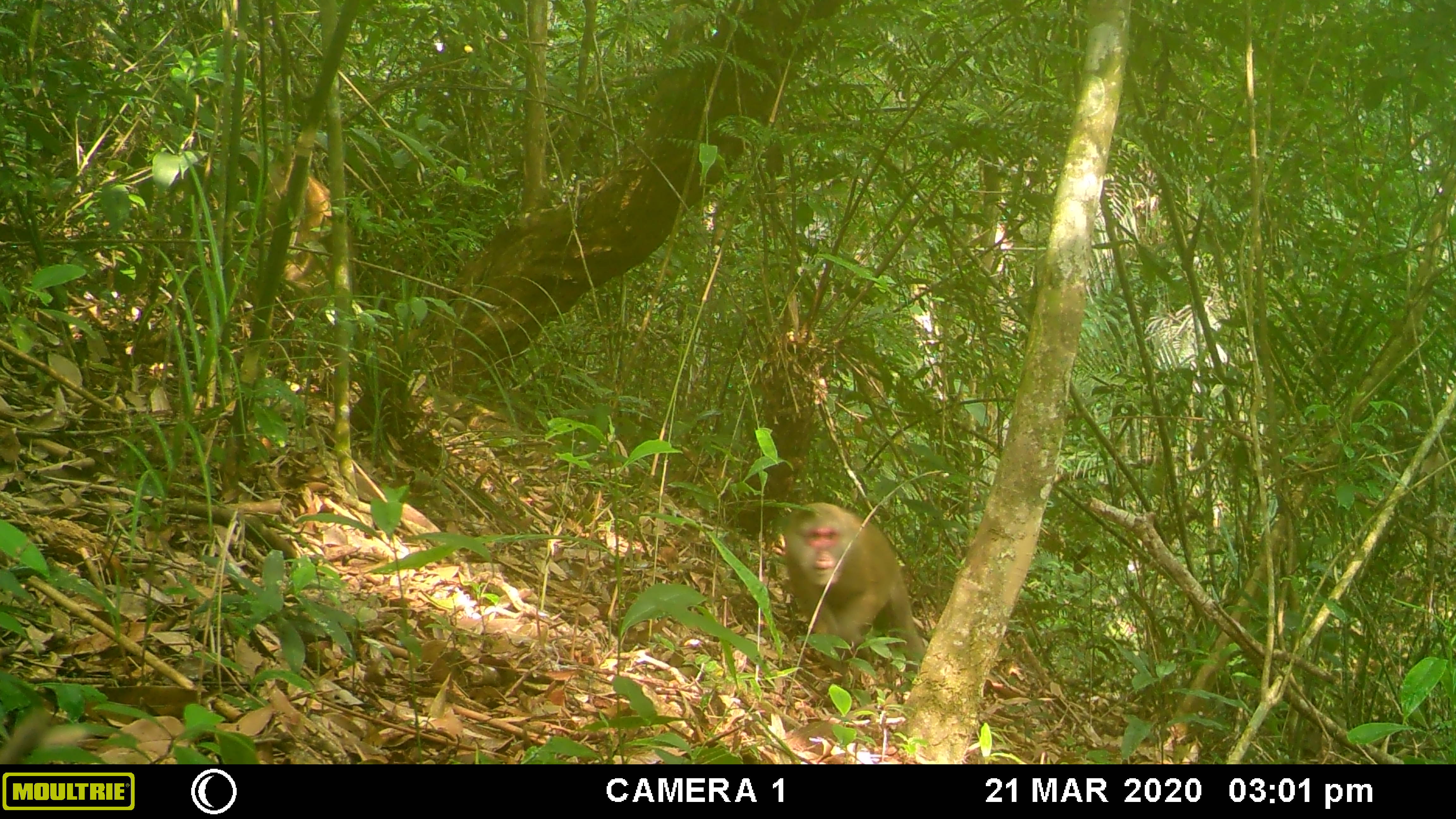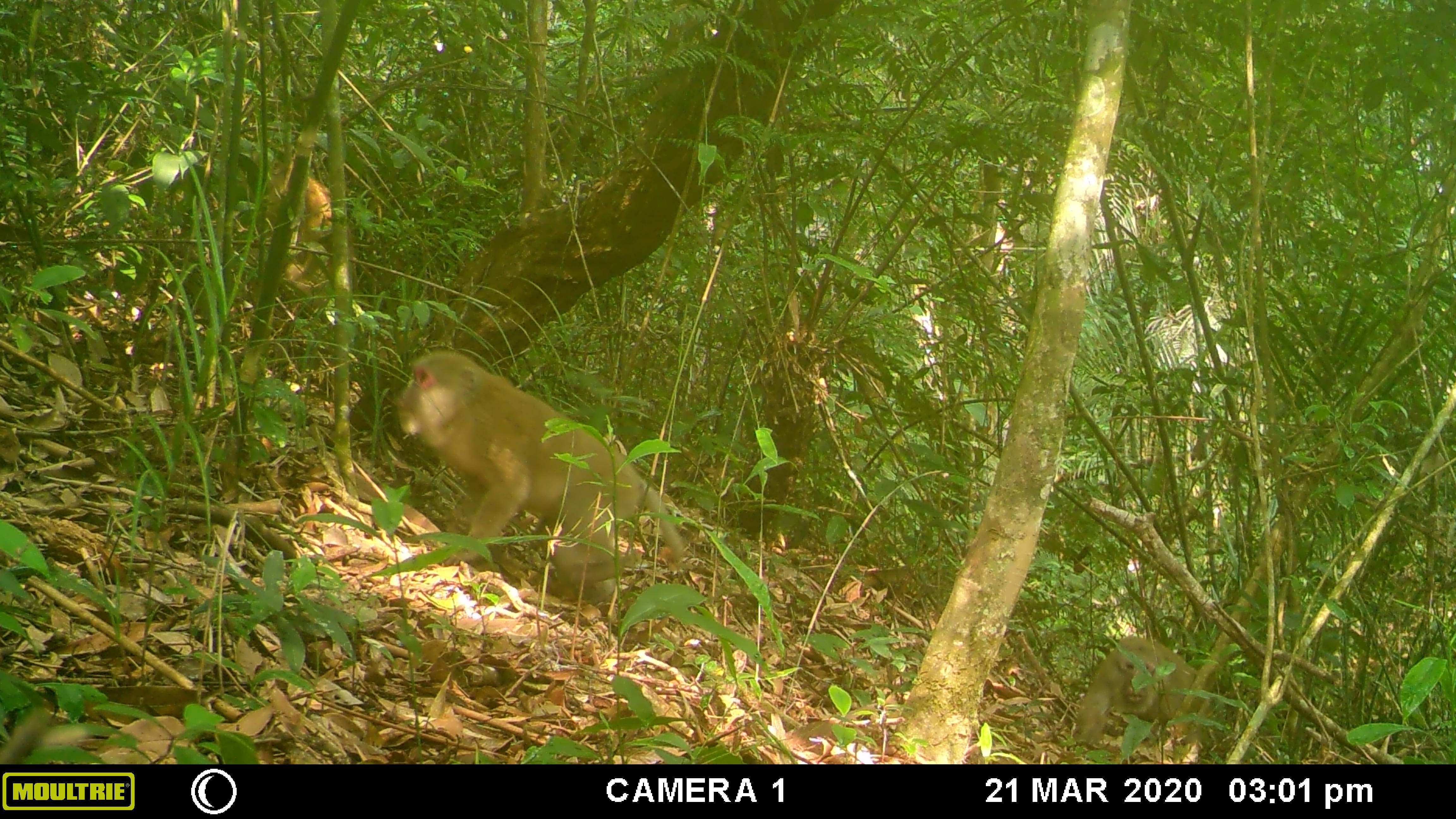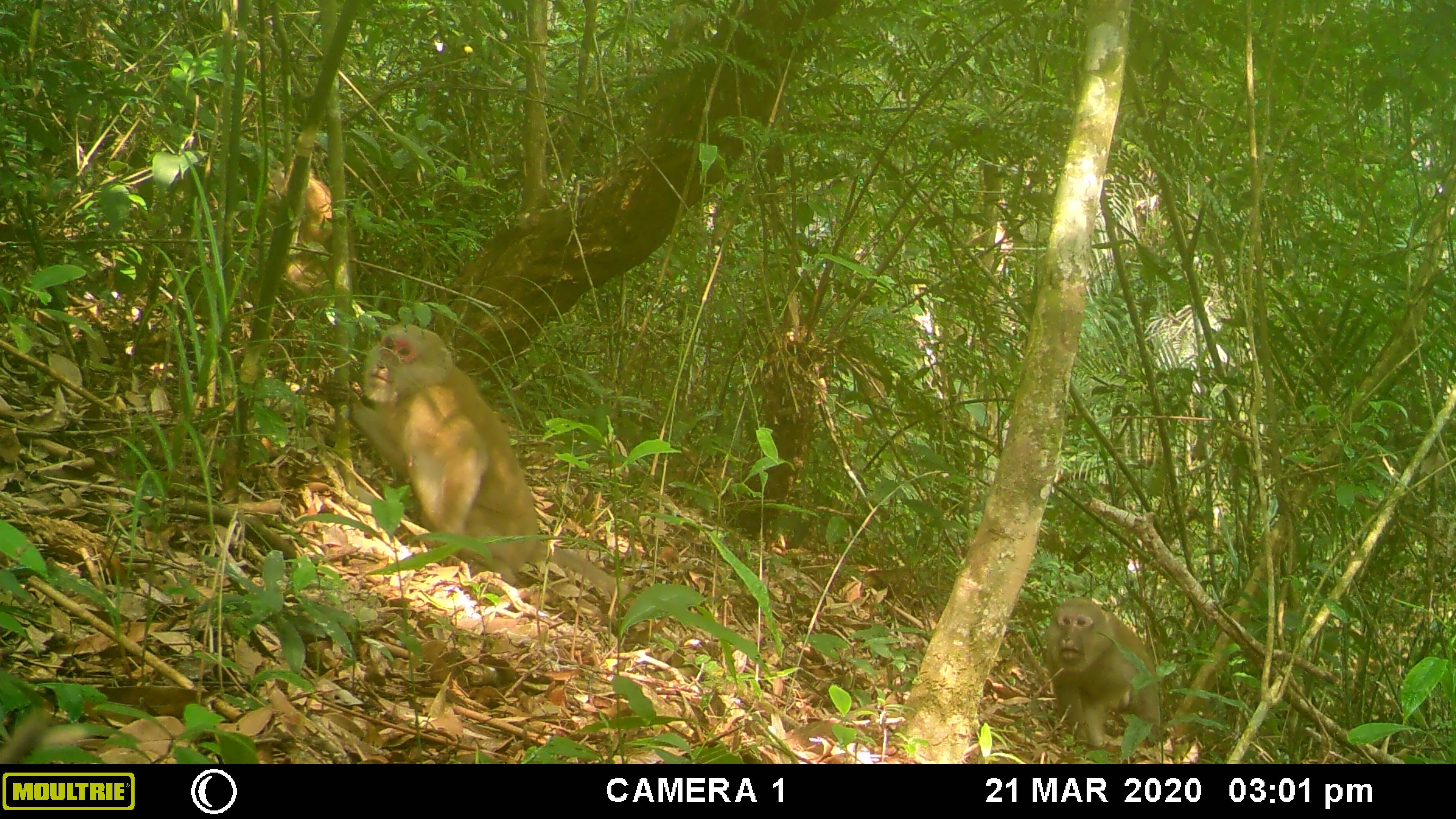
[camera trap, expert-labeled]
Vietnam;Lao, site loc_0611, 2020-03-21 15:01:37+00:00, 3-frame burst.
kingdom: Animalia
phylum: Chordata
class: Mammalia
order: Primates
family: Cercopithecidae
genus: Macaca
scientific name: Macaca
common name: macaques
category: assam or rhesus macaque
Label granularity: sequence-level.